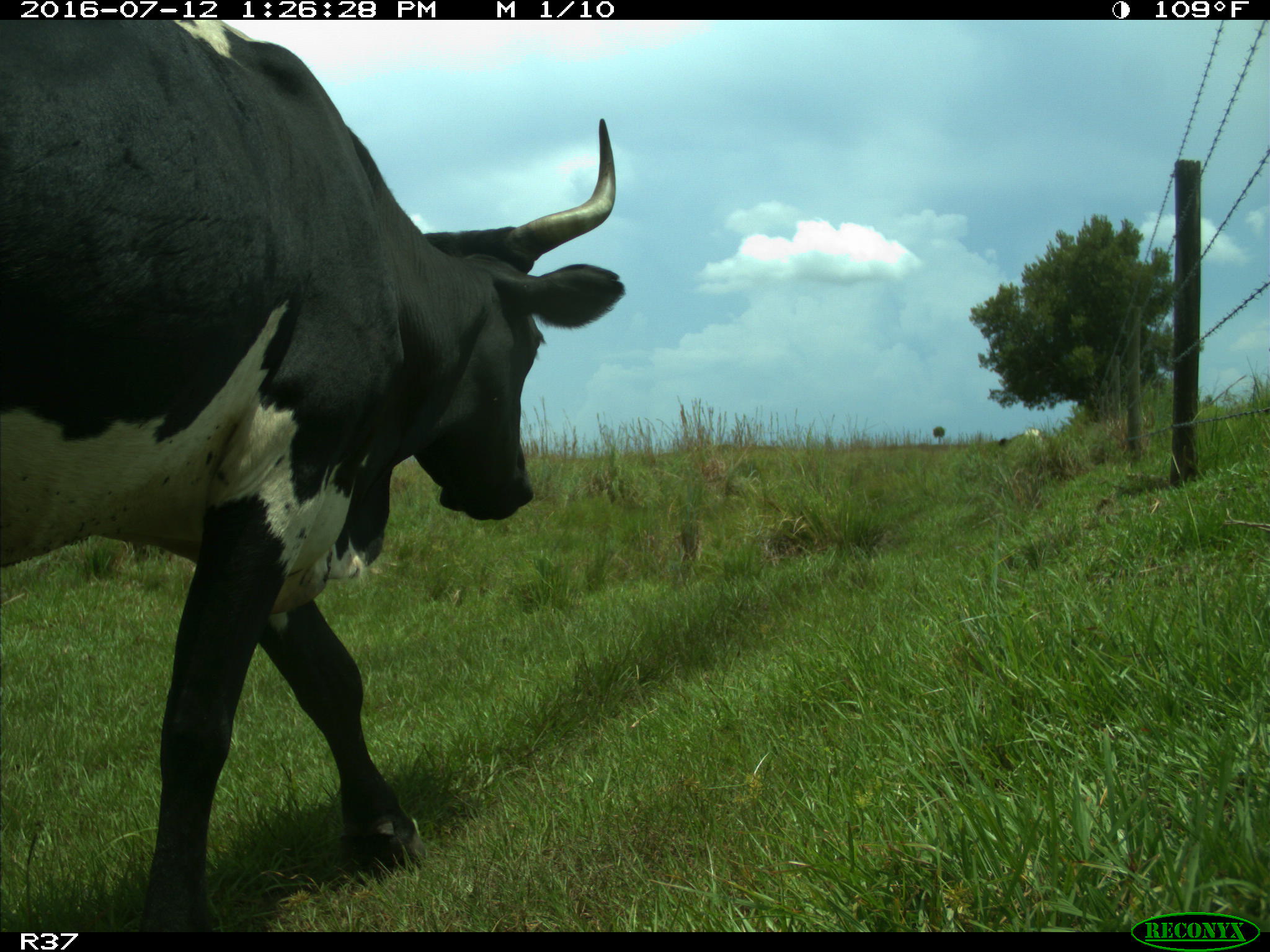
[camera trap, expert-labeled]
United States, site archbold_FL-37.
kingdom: Animalia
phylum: Chordata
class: Mammalia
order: Artiodactyla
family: Bovidae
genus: Bos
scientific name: Bos taurus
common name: domestic cow